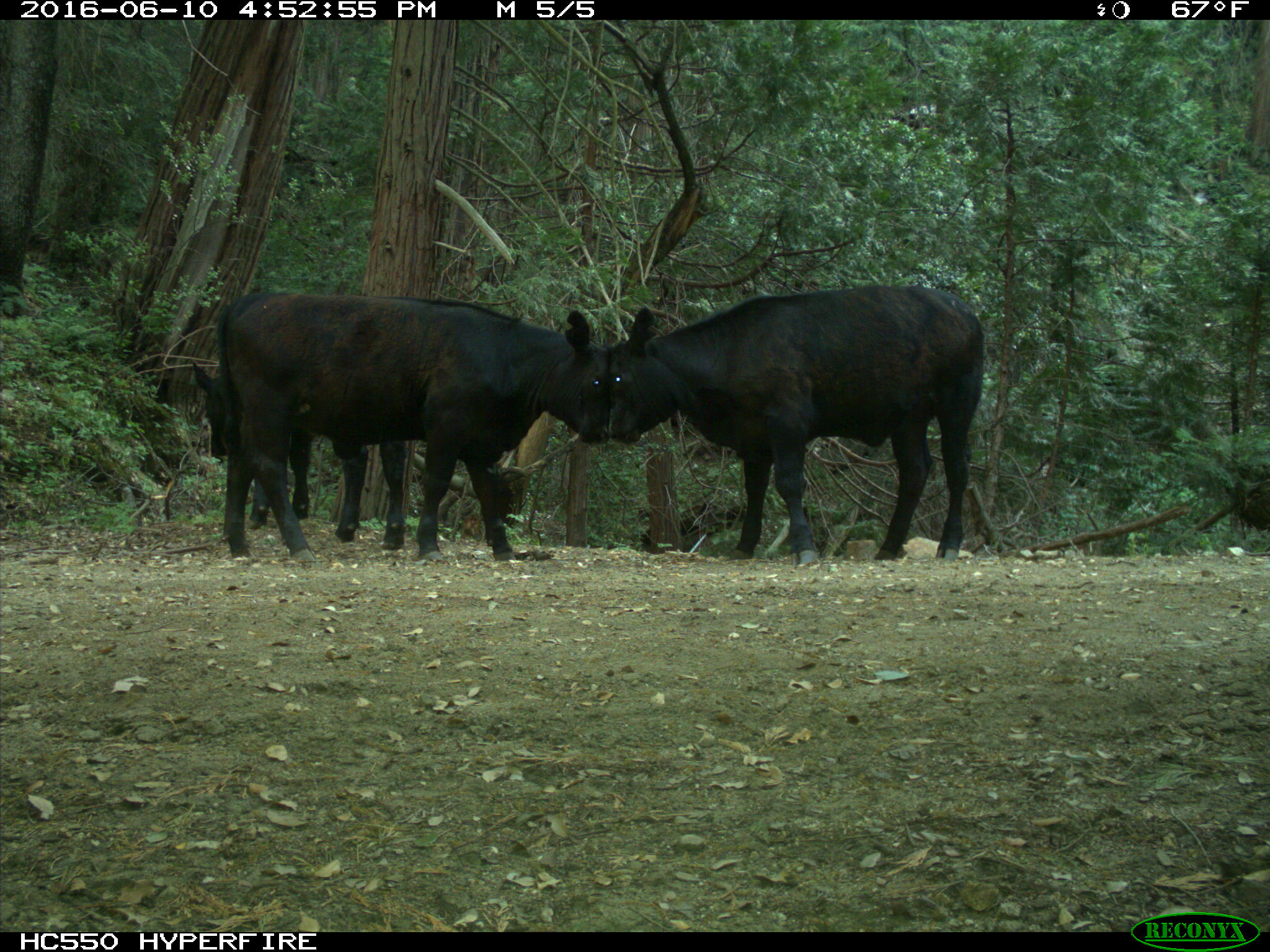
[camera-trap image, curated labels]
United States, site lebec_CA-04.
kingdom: Animalia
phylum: Chordata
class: Mammalia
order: Artiodactyla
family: Bovidae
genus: Bos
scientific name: Bos taurus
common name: domestic cow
Bos taurus (domestic cow).